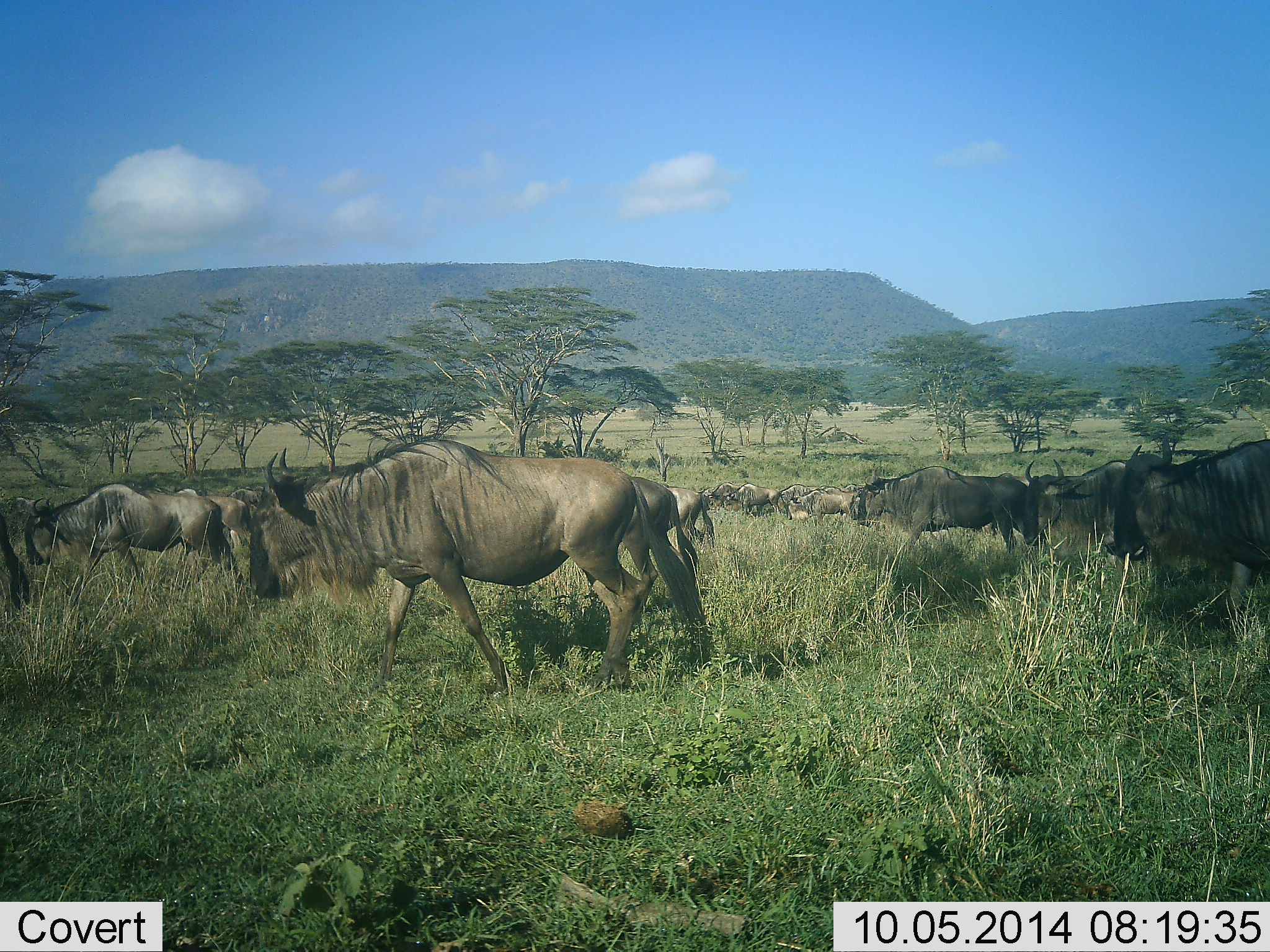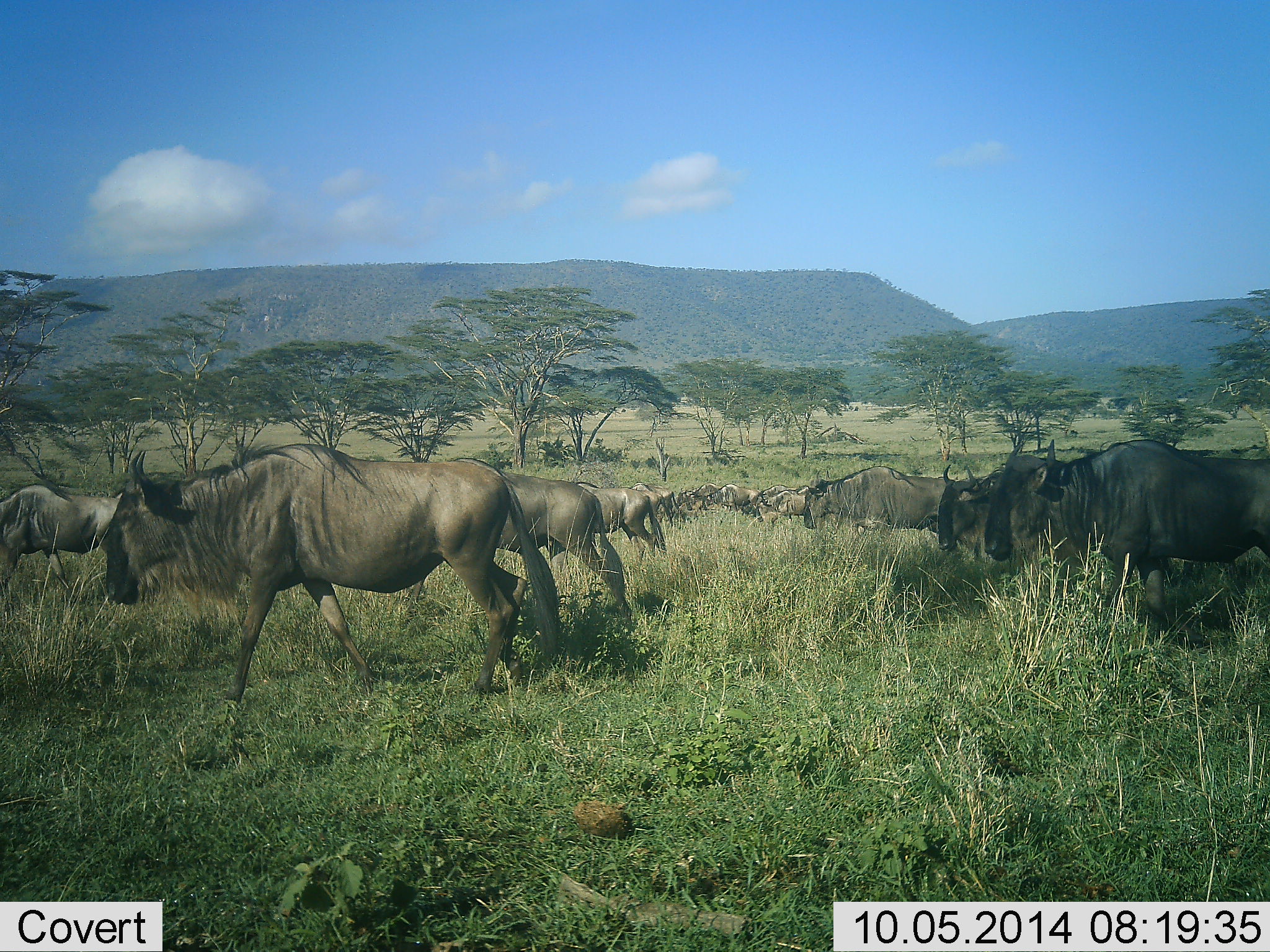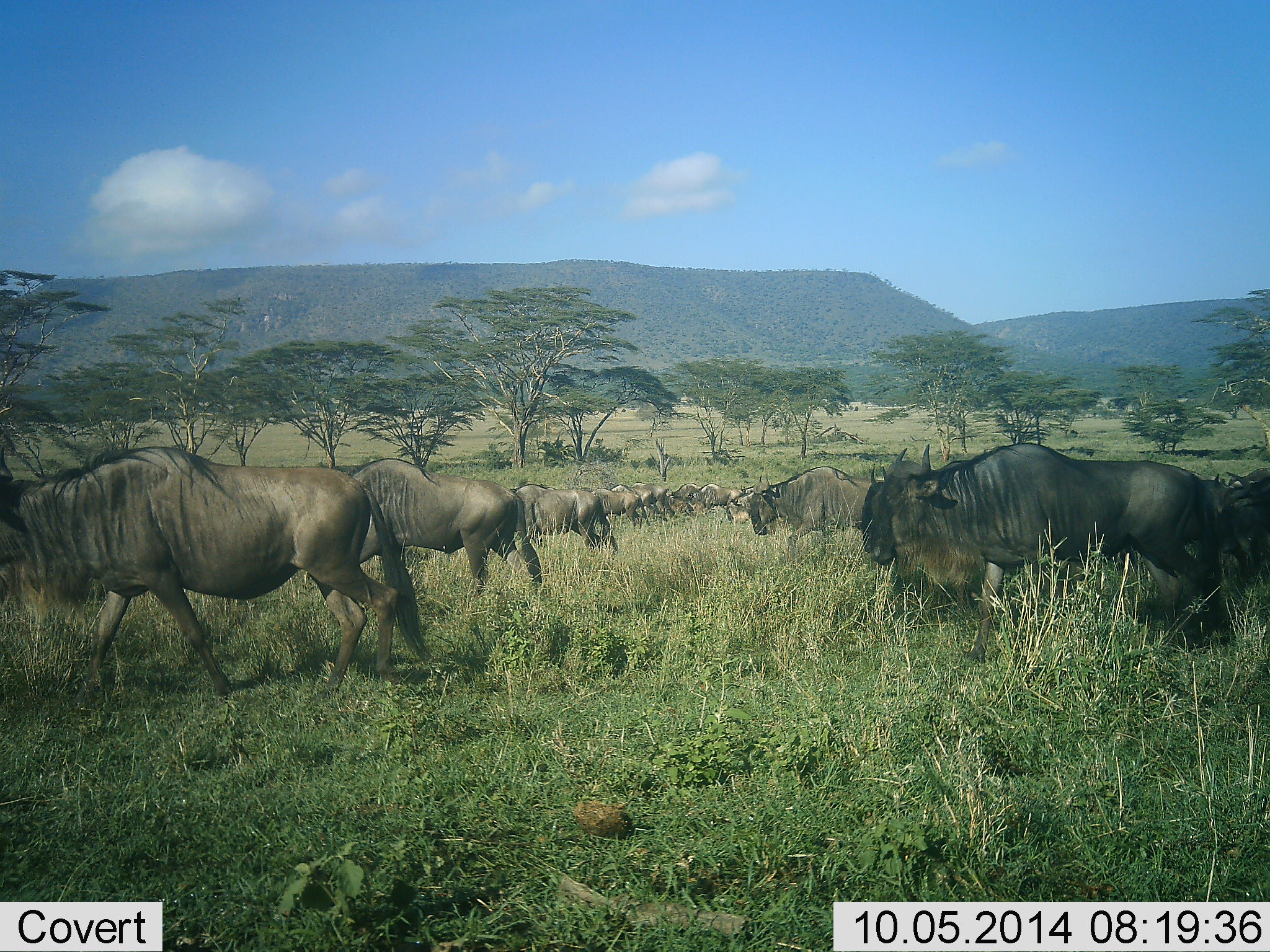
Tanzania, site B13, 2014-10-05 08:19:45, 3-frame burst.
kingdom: Animalia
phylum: Chordata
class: Mammalia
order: Artiodactyla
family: Bovidae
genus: Connochaetes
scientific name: Connochaetes taurinus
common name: blue wildebeest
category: wildebeest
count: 11-50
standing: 10%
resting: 0%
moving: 100%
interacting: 0%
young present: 0%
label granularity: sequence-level